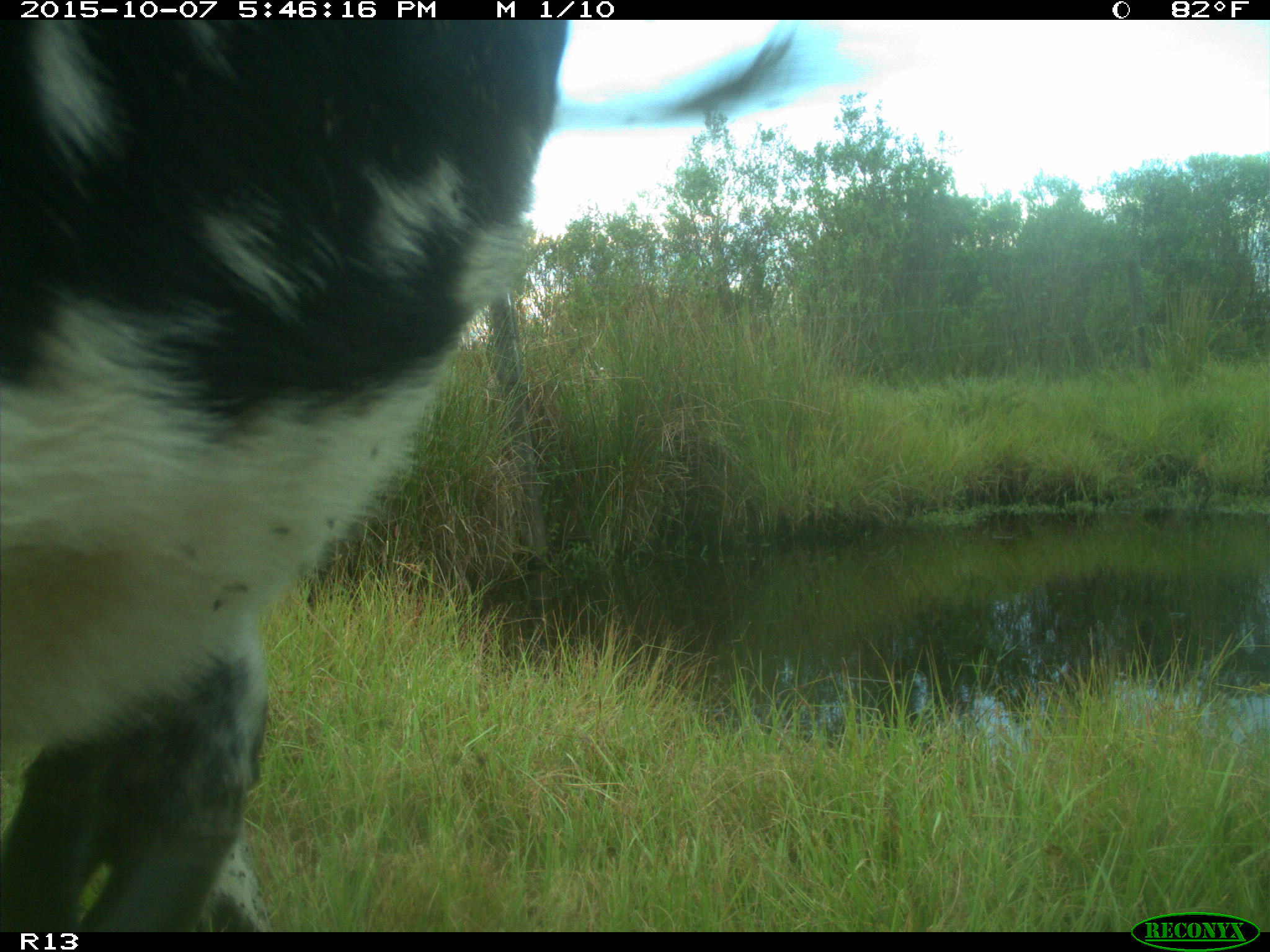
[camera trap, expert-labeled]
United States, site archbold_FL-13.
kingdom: Animalia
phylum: Chordata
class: Mammalia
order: Artiodactyla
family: Bovidae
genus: Bos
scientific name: Bos taurus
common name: domestic cow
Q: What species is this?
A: Bos taurus (domestic cow).